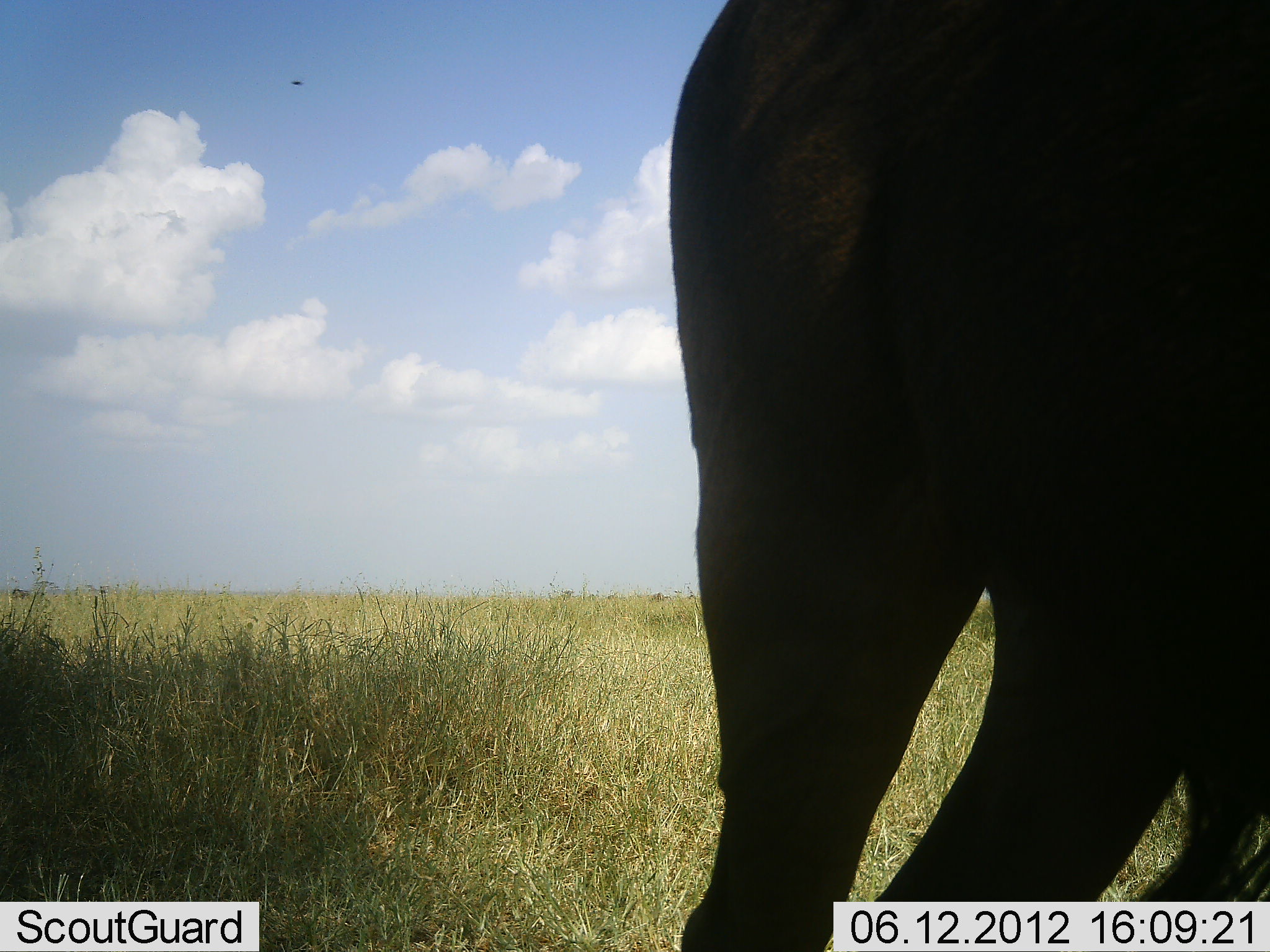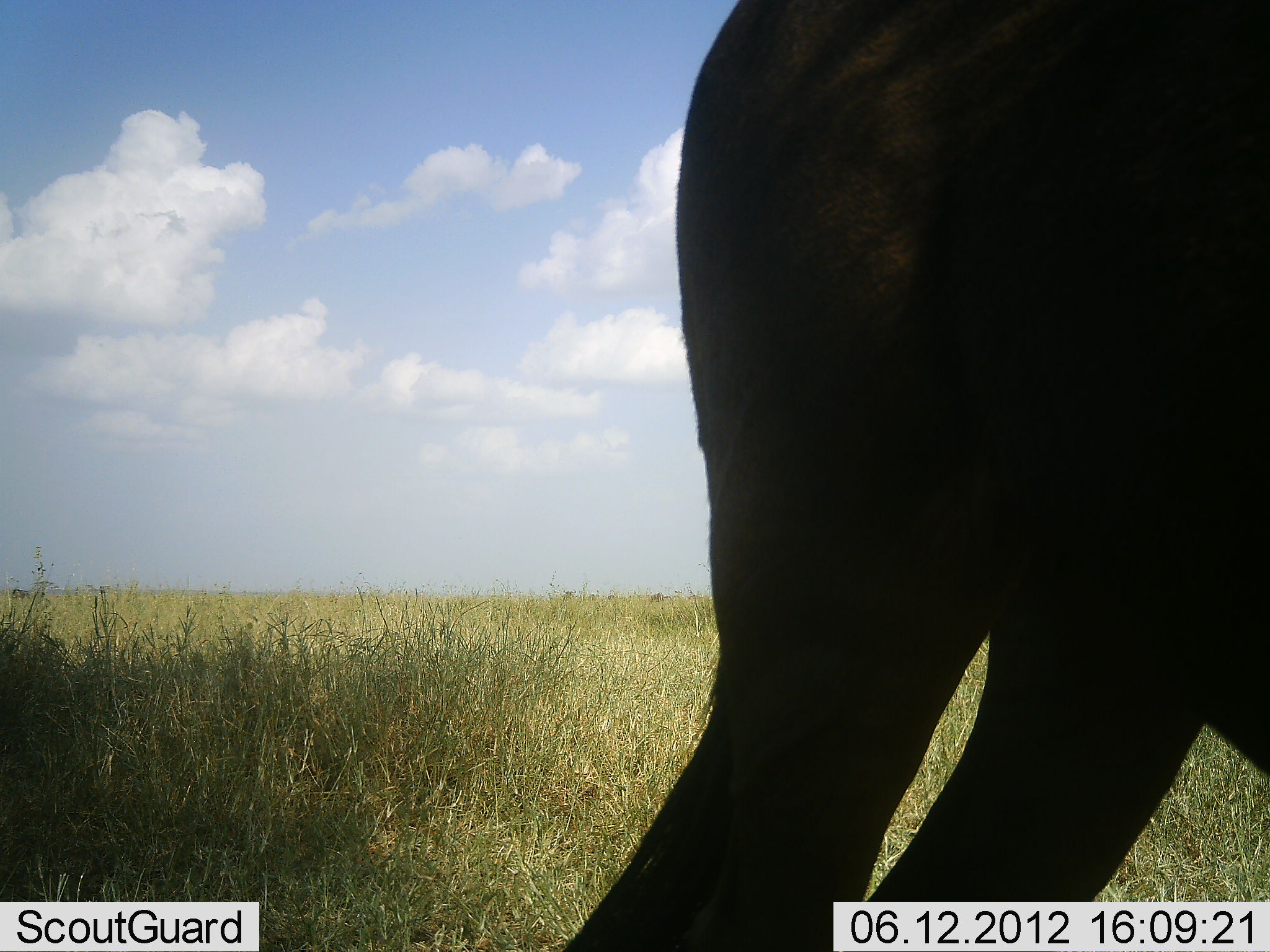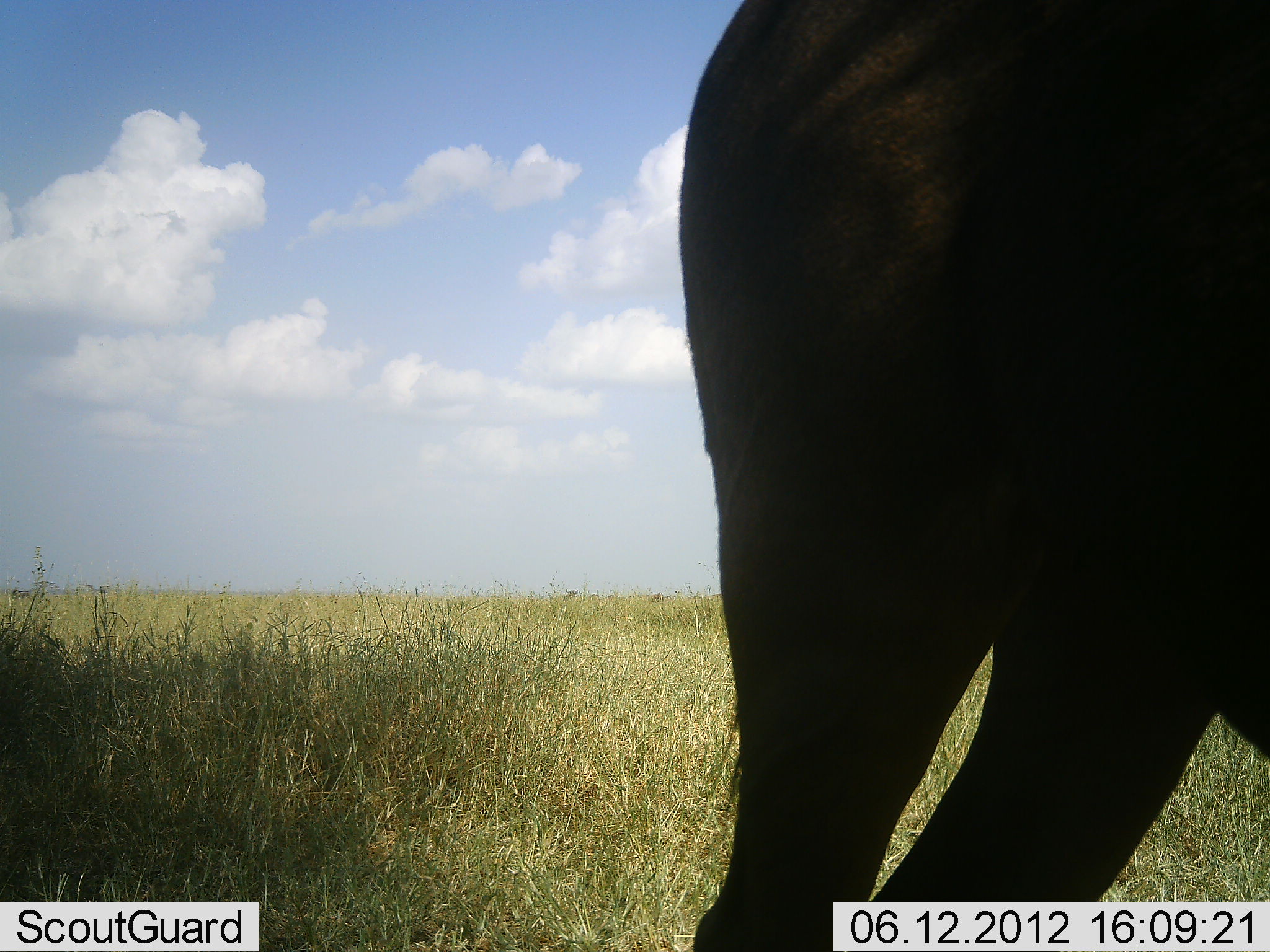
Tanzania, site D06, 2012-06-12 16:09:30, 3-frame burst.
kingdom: Animalia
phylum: Chordata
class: Mammalia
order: Artiodactyla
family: Bovidae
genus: Connochaetes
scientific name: Connochaetes taurinus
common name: blue wildebeest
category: wildebeest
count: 1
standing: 100%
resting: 0%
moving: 0%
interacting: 0%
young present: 0%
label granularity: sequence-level